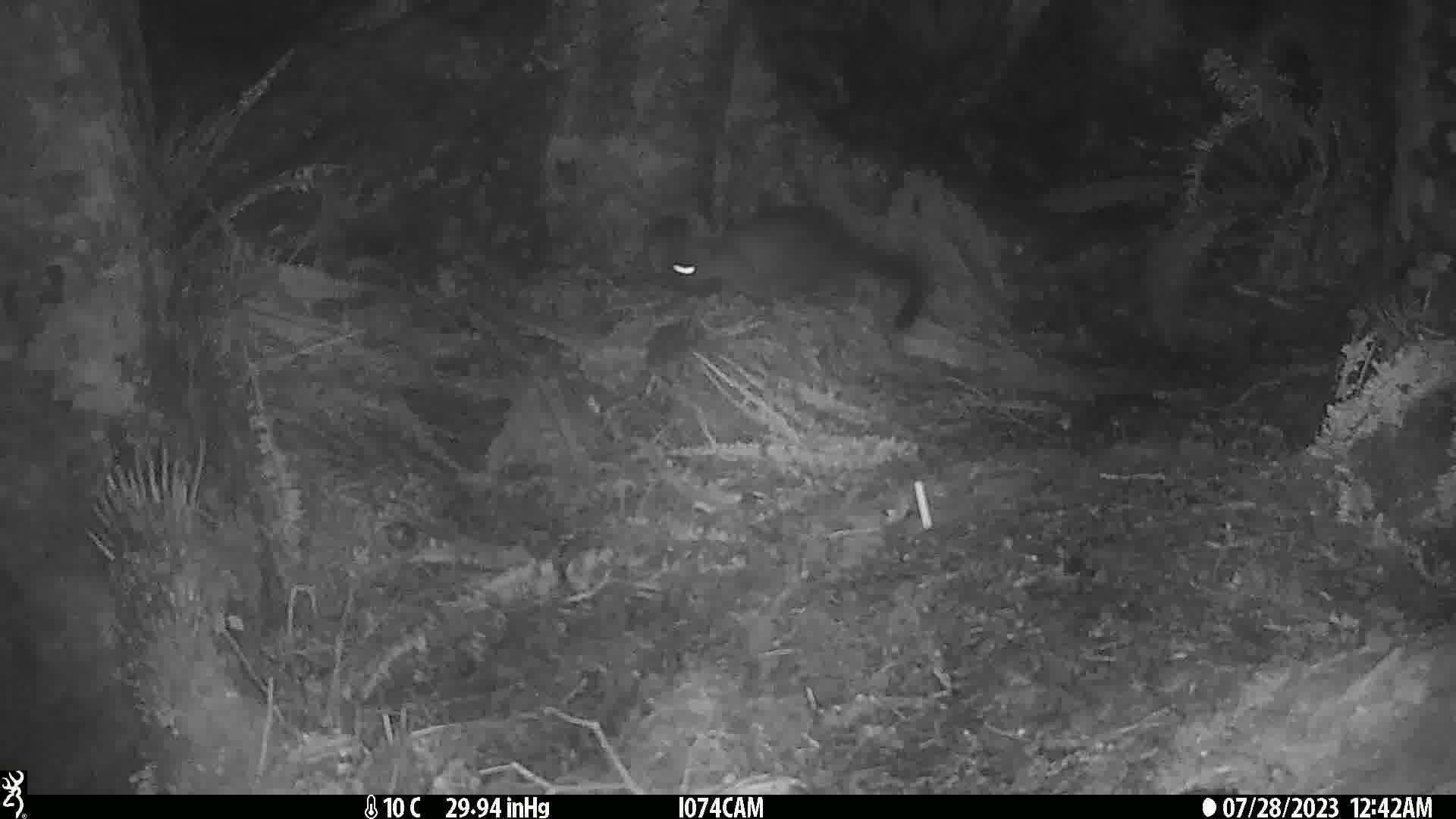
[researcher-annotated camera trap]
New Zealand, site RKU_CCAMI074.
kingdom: Animalia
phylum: Chordata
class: Mammalia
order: Diprotodontia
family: Phalangeridae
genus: Trichosurus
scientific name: Trichosurus vulpecula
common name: common brushtail possum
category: possum